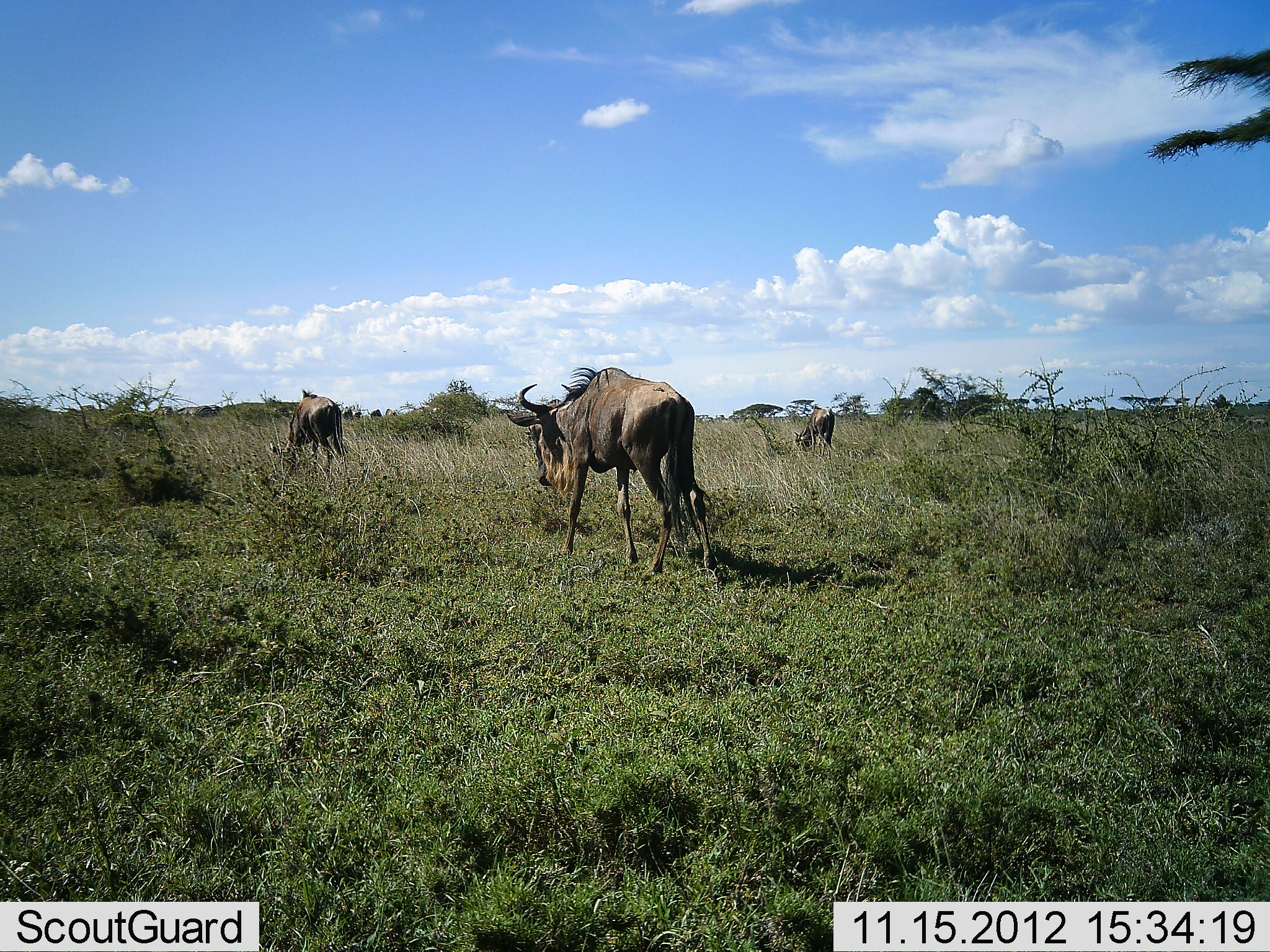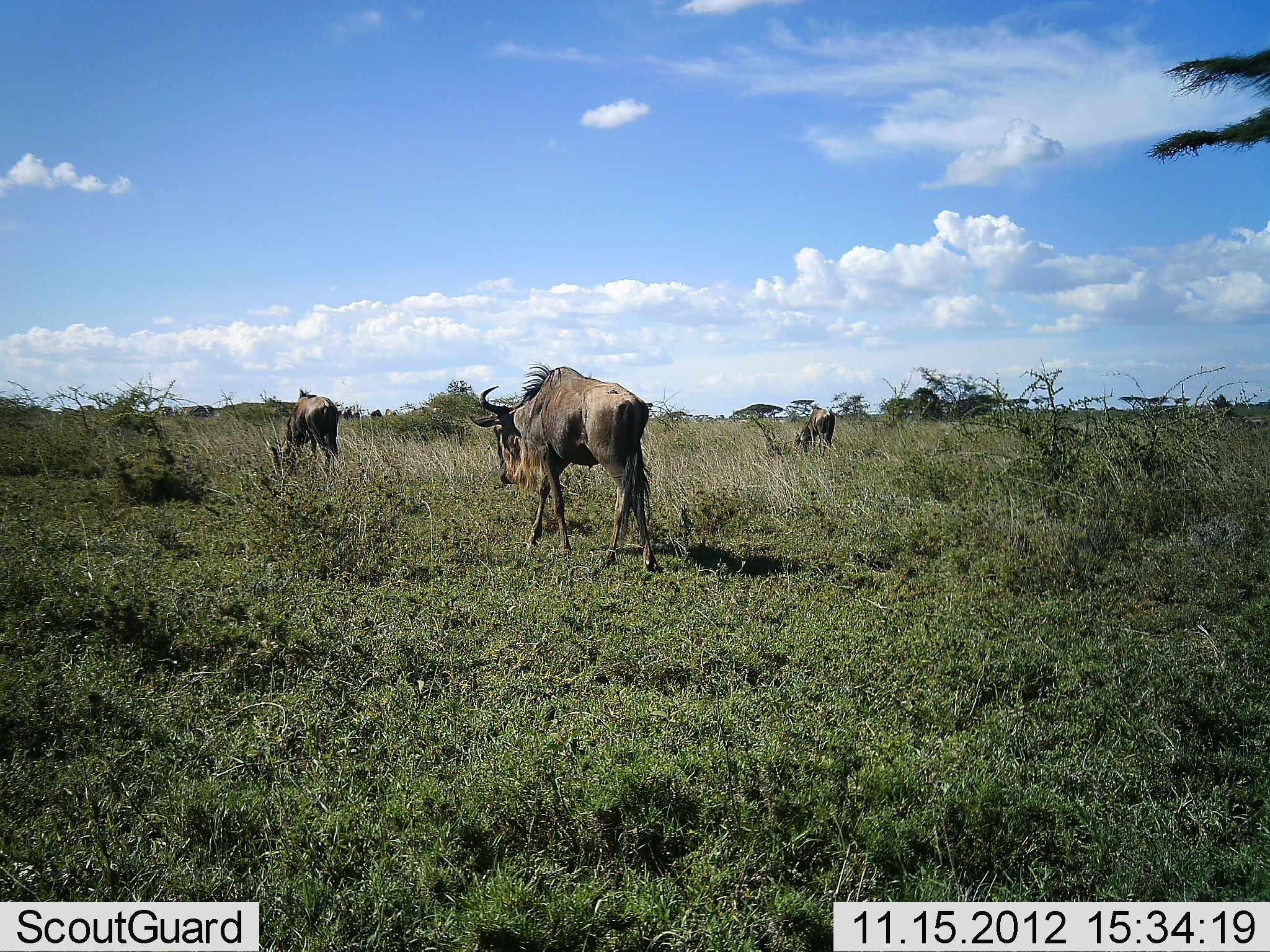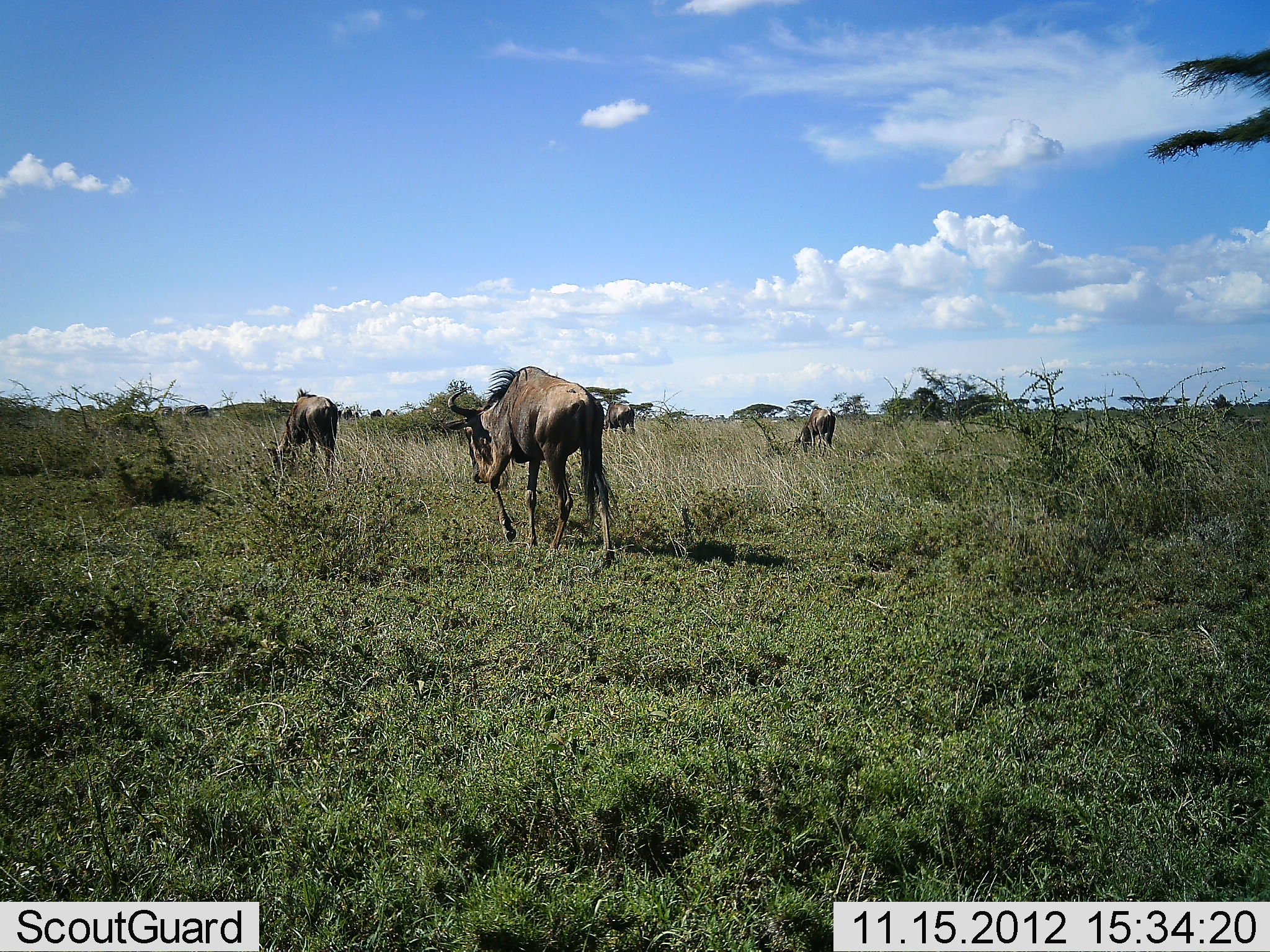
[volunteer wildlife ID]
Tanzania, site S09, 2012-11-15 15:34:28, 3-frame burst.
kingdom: Animalia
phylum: Chordata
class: Mammalia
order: Artiodactyla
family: Bovidae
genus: Connochaetes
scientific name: Connochaetes taurinus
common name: blue wildebeest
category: wildebeest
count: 3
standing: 8%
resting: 0%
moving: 94%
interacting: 0%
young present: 0%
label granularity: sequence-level